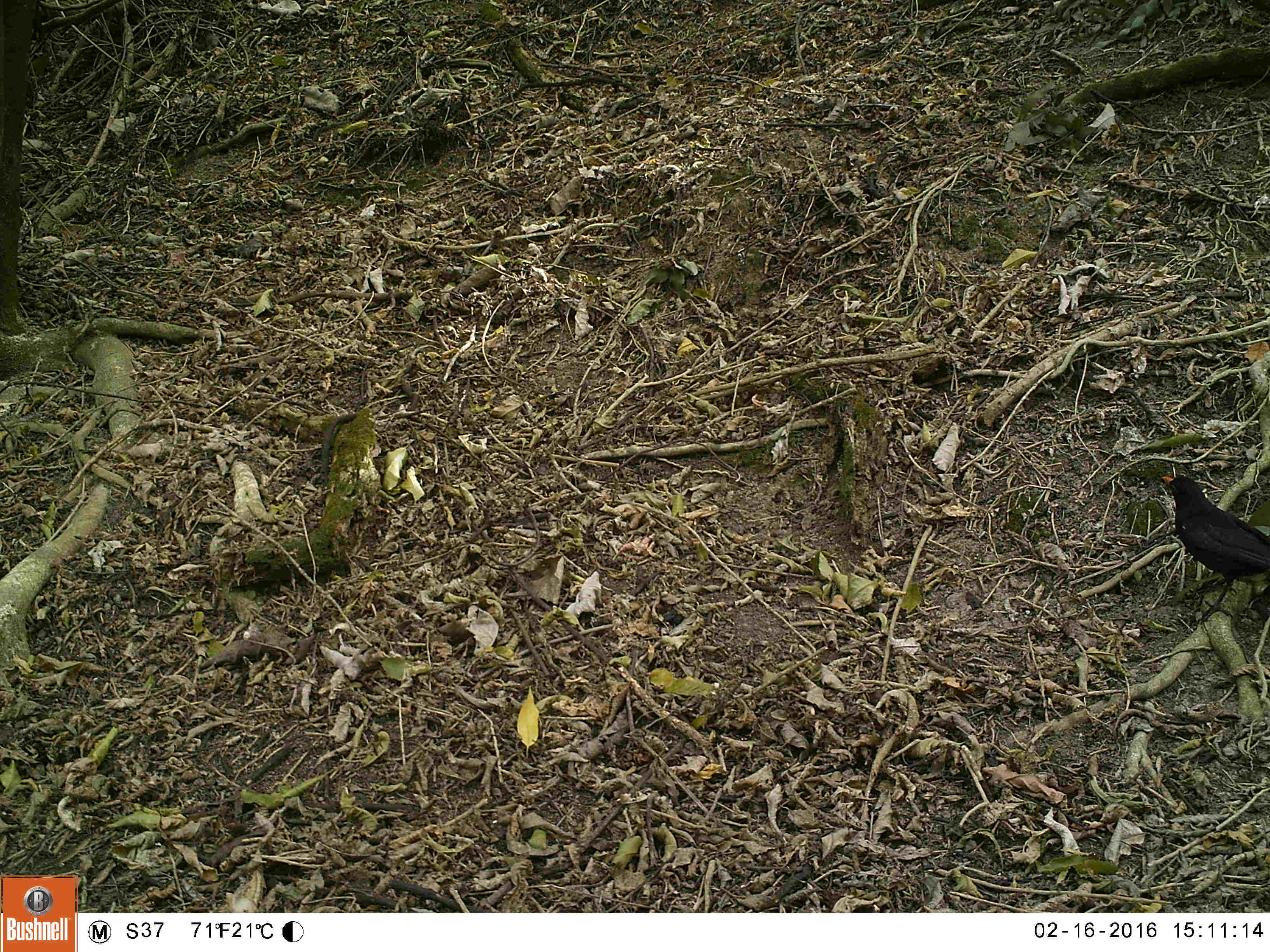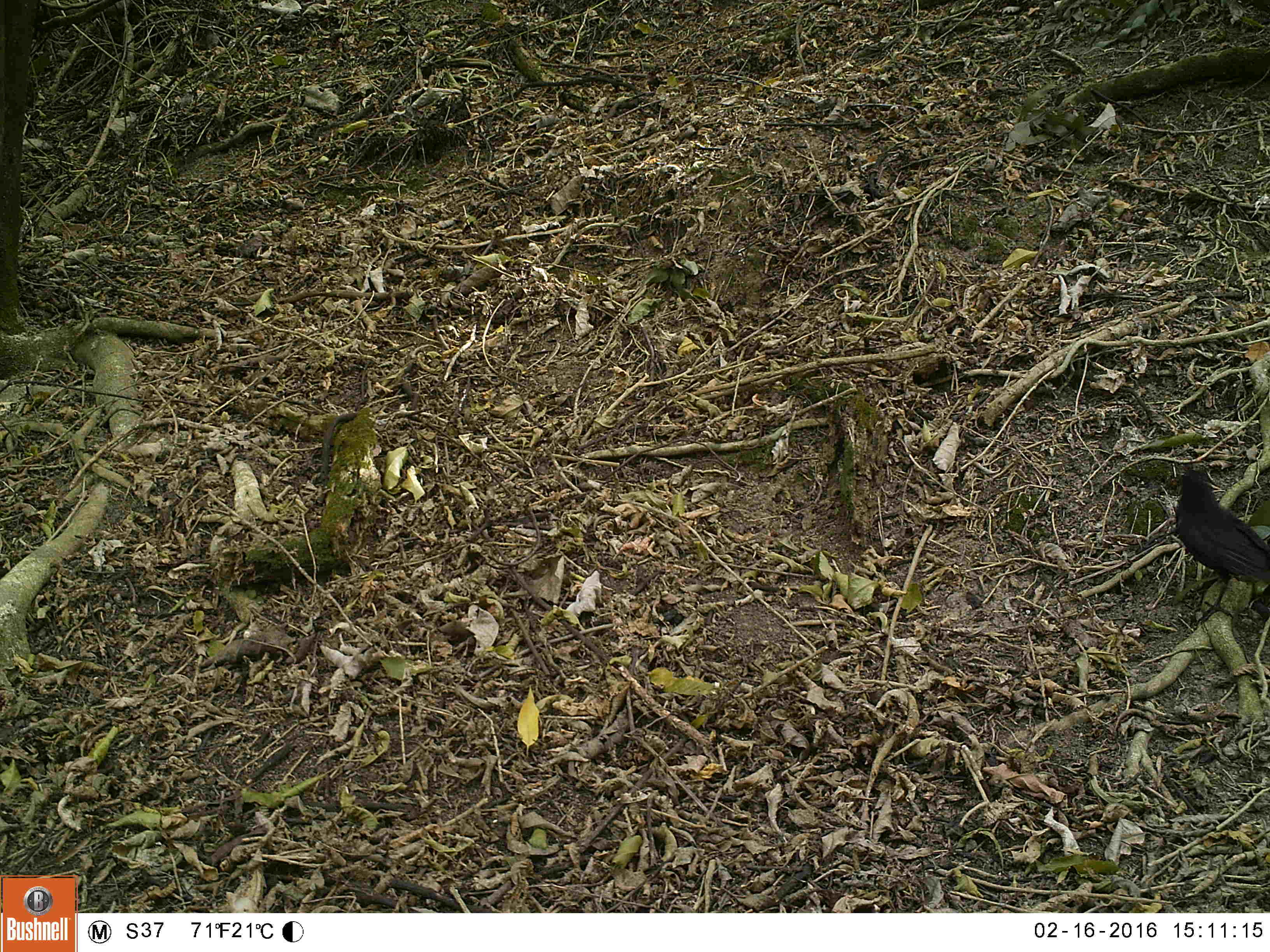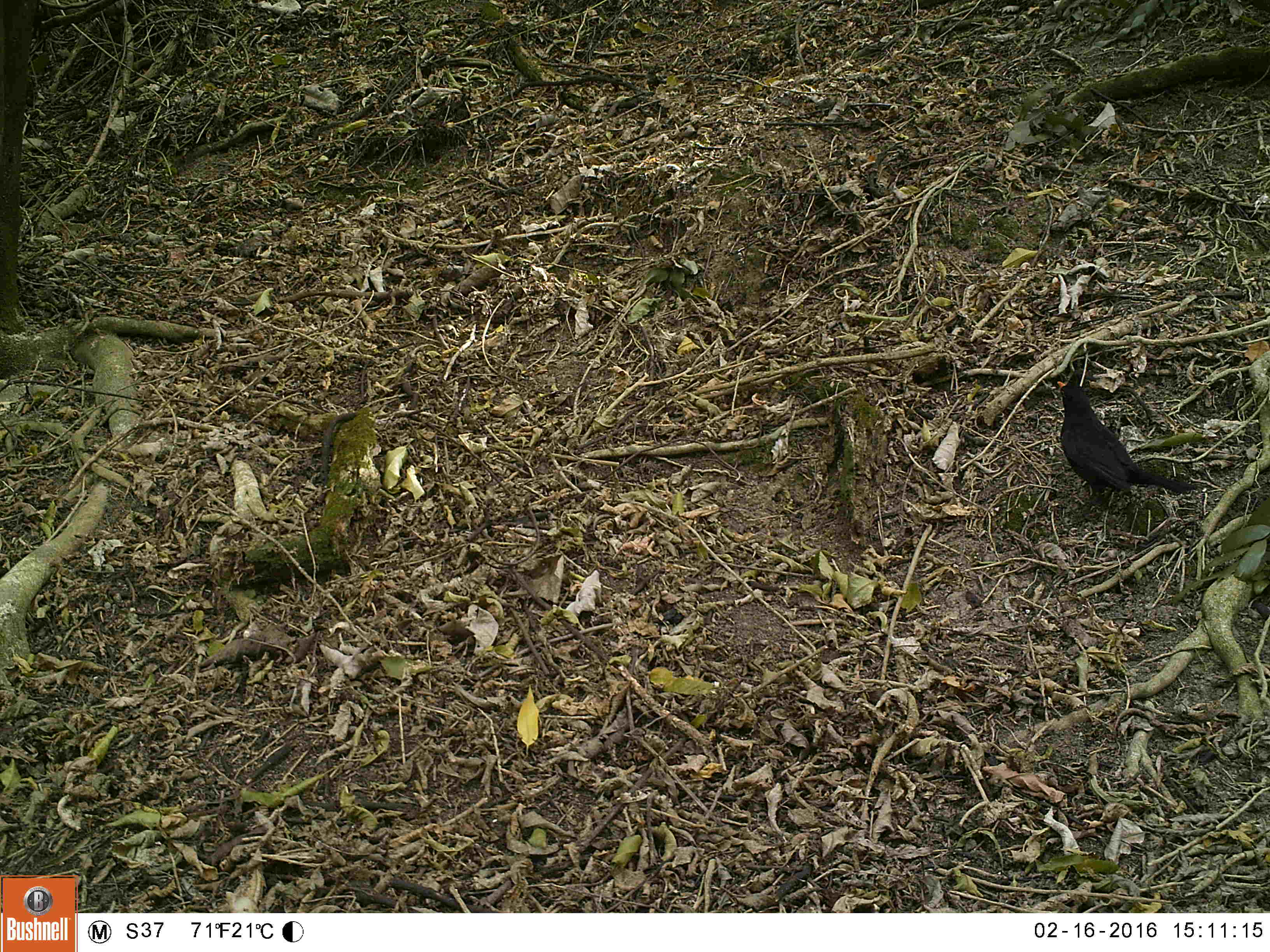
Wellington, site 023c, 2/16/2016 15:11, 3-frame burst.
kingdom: Animalia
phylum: Chordata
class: Aves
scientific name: Aves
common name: bird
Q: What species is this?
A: Bird (Aves).